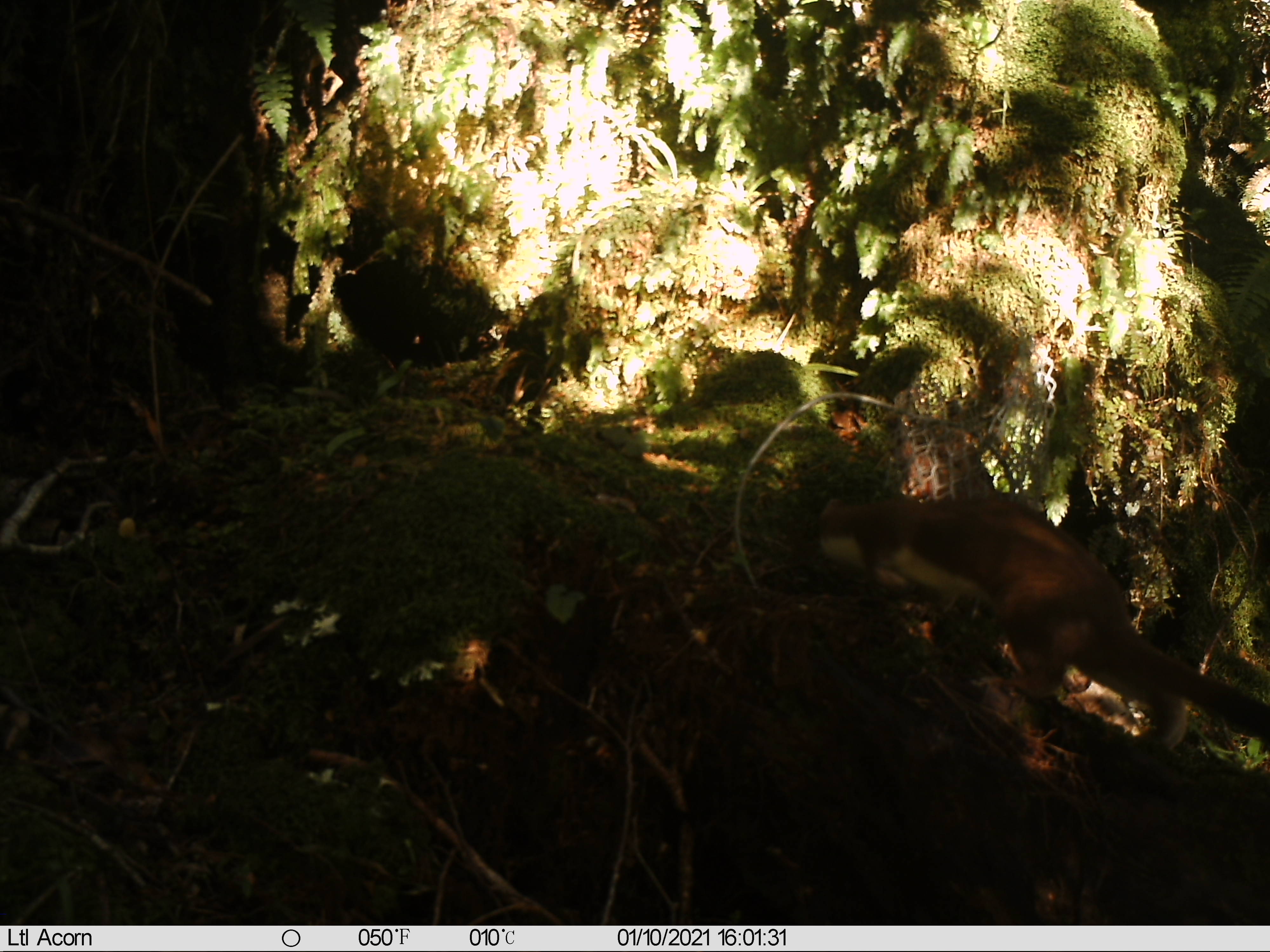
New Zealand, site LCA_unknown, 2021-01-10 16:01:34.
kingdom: Animalia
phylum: Chordata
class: Mammalia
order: Carnivora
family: Mustelidae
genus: Mustela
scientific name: Mustela erminea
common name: stoat